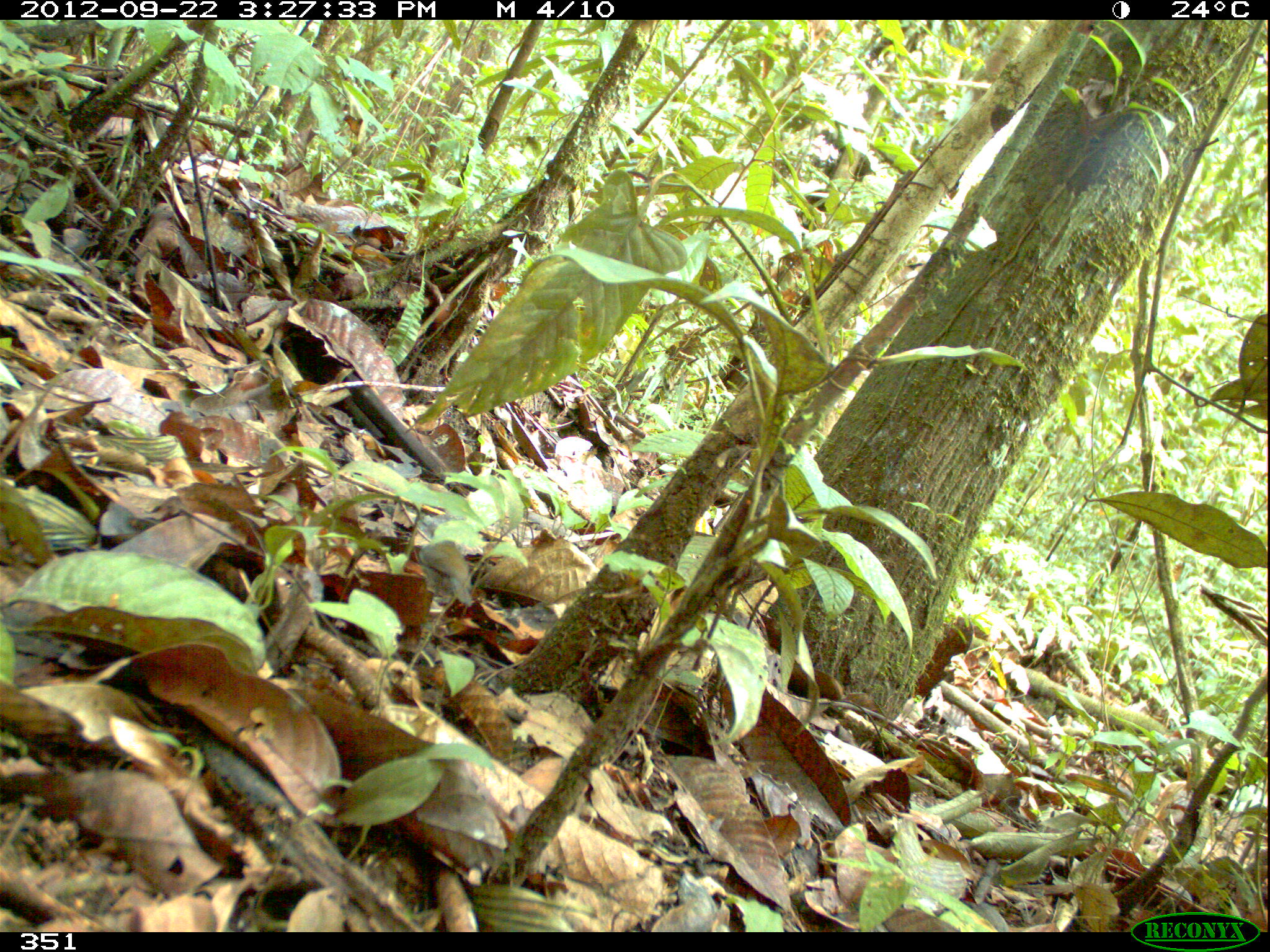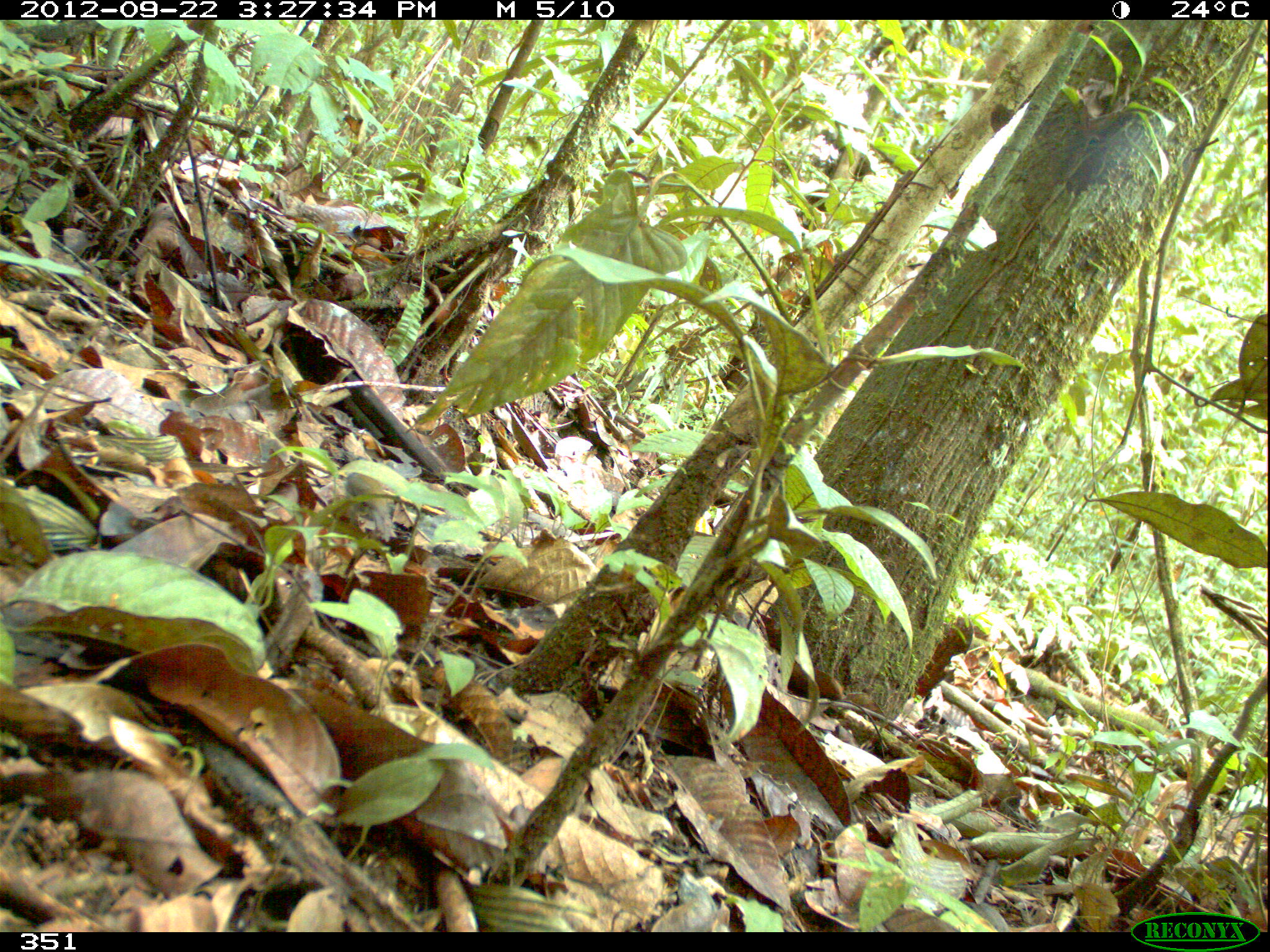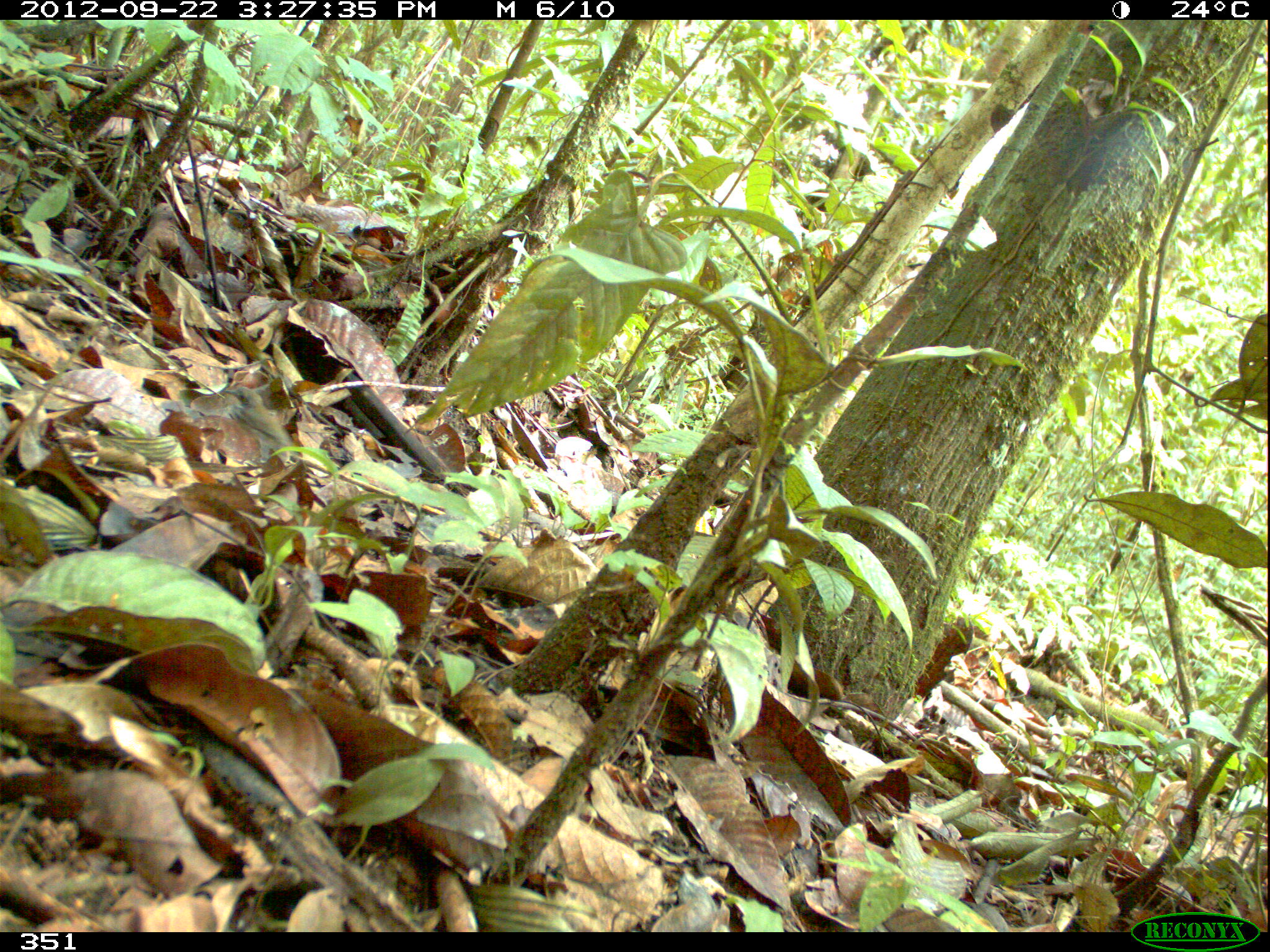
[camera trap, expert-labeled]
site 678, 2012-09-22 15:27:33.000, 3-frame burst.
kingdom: Animalia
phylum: Chordata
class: Aves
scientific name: Aves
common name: bird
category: unknown bird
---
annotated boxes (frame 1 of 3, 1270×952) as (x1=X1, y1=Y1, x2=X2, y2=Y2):
unknown bird: (x1=417, y1=537, x2=475, y2=609)